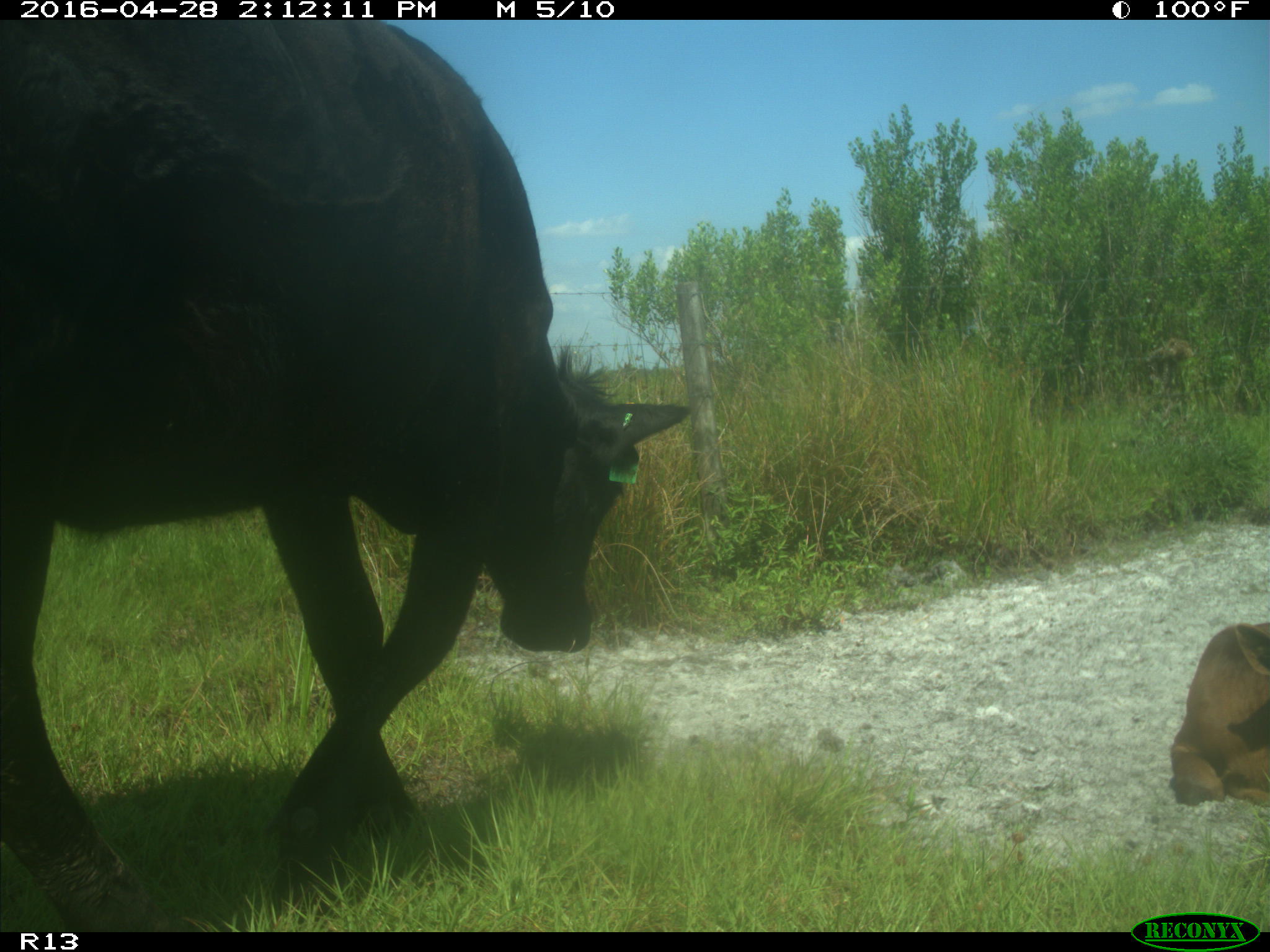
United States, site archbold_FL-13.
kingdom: Animalia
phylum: Chordata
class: Mammalia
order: Artiodactyla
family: Bovidae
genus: Bos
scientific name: Bos taurus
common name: domestic cow